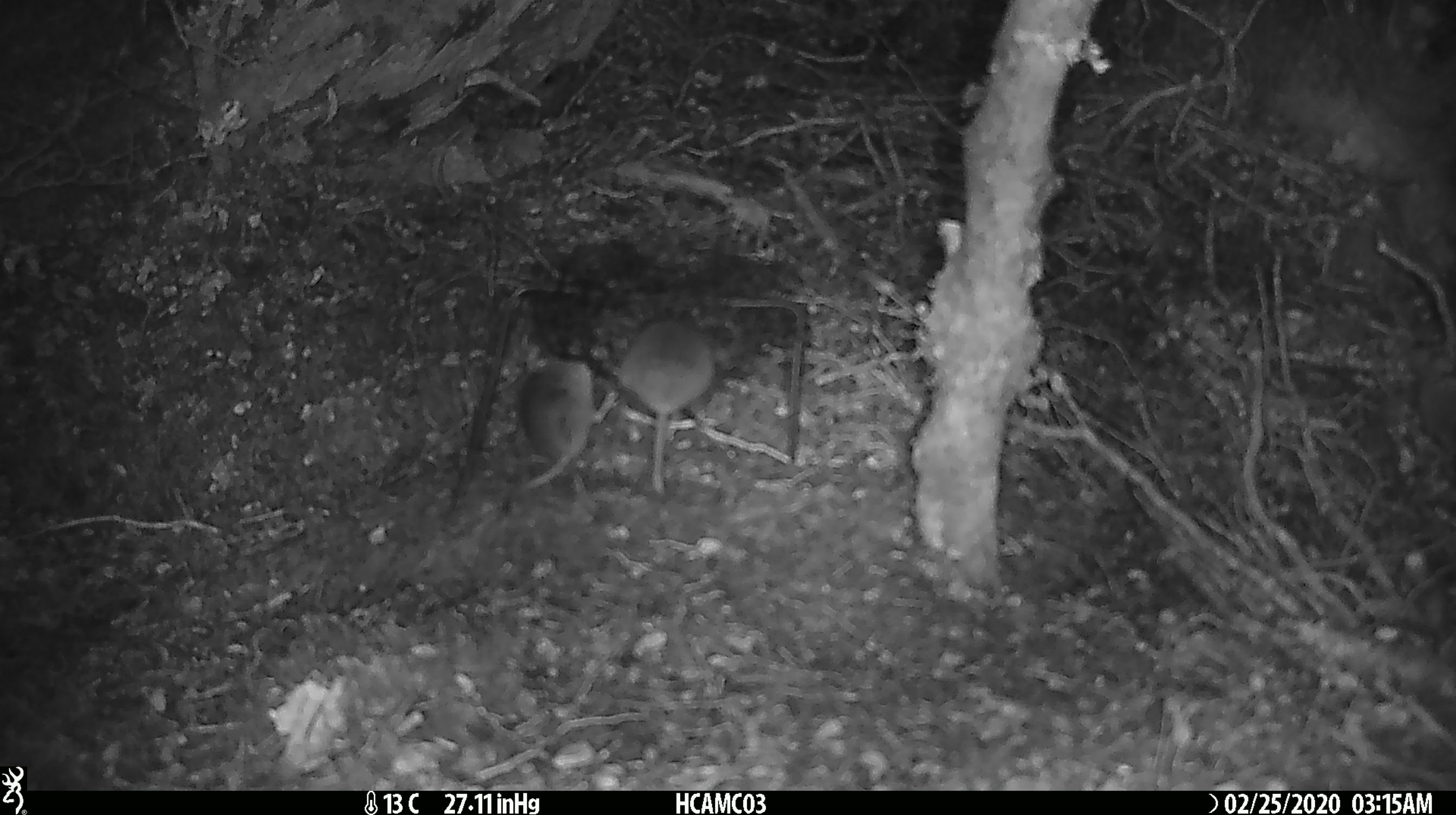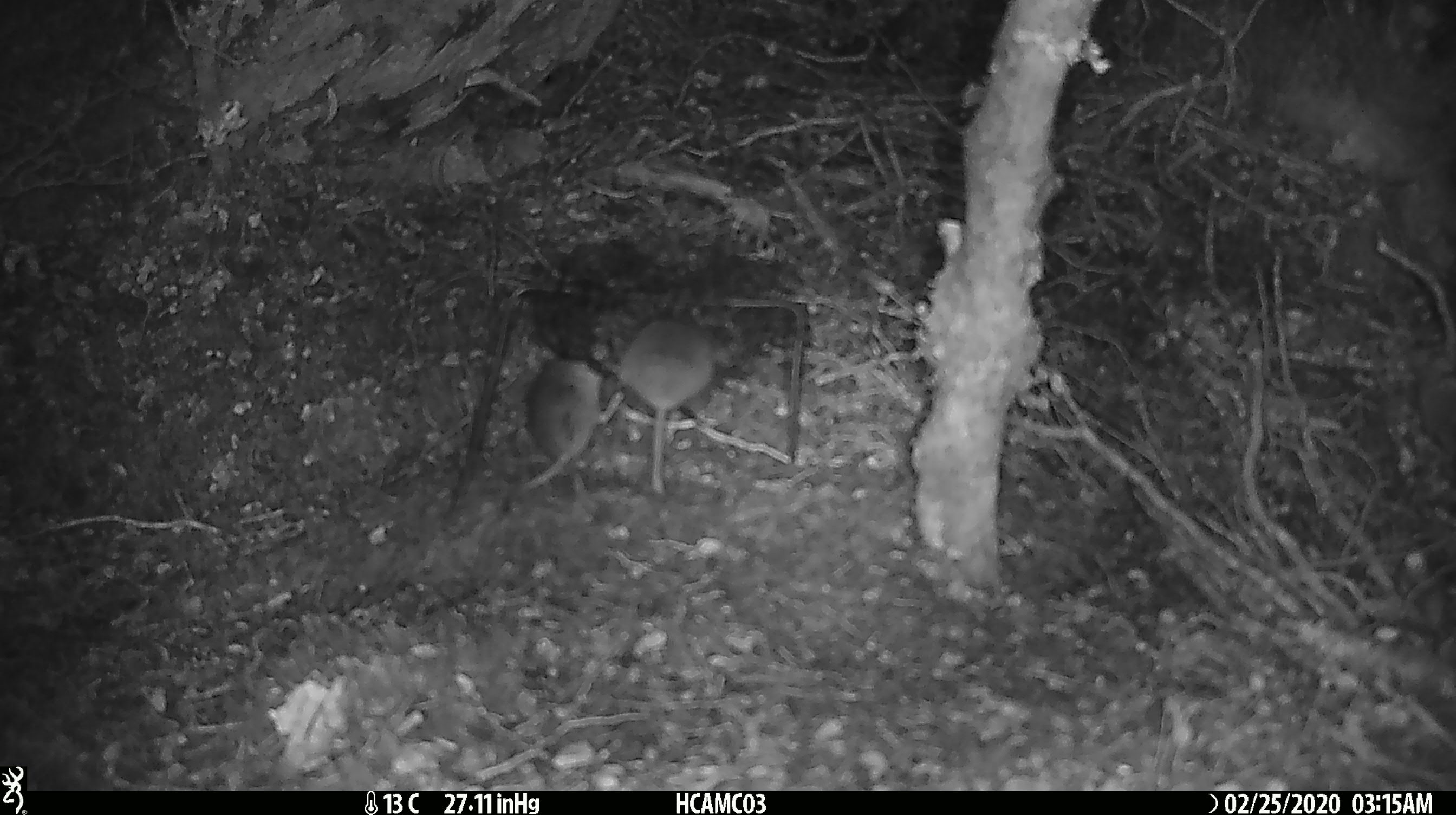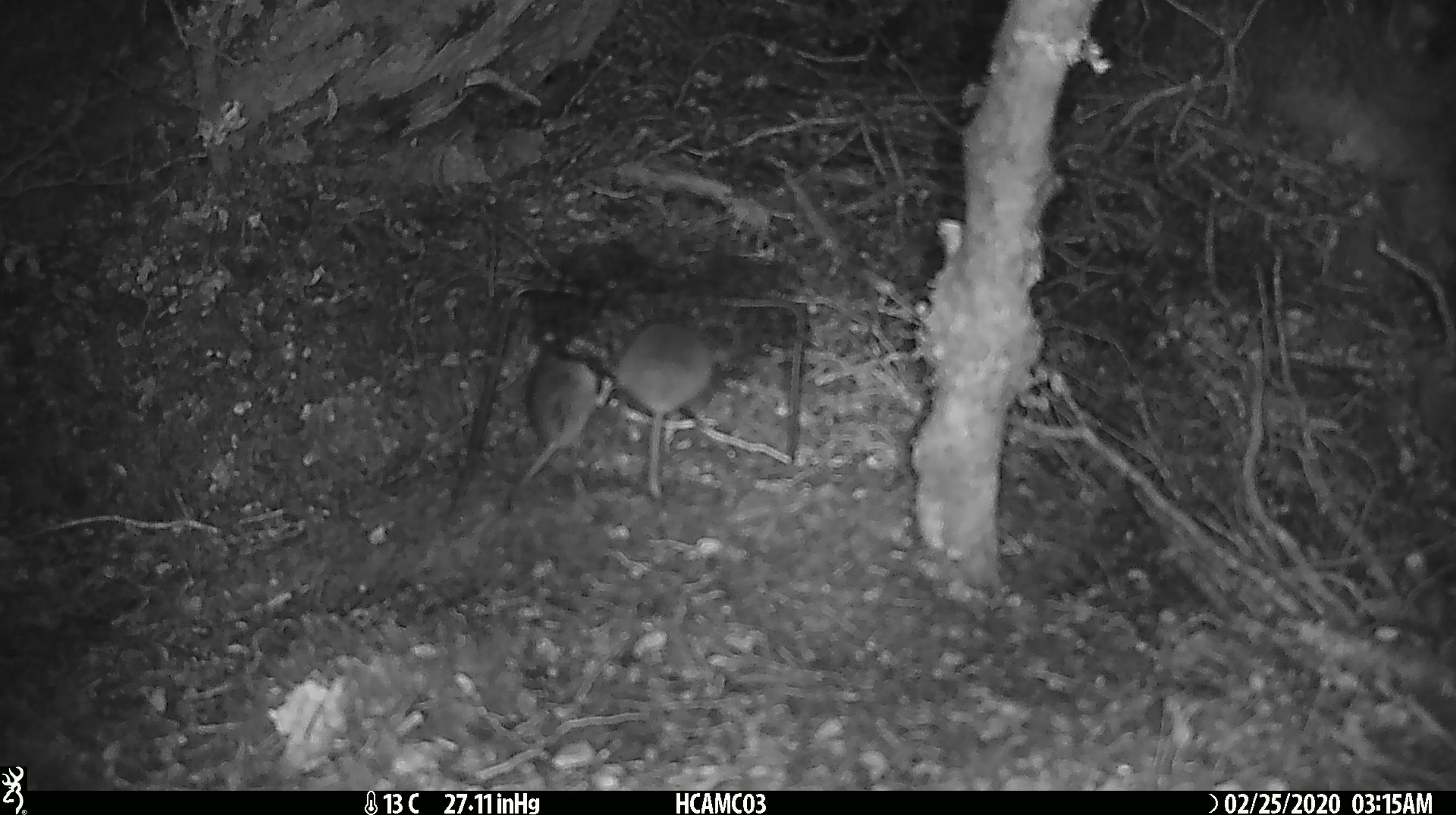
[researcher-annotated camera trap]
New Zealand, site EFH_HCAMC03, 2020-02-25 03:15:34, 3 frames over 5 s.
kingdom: Animalia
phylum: Chordata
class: Mammalia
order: Rodentia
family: Muridae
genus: Mus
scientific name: Mus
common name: mouse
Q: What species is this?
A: Mouse (Mus).